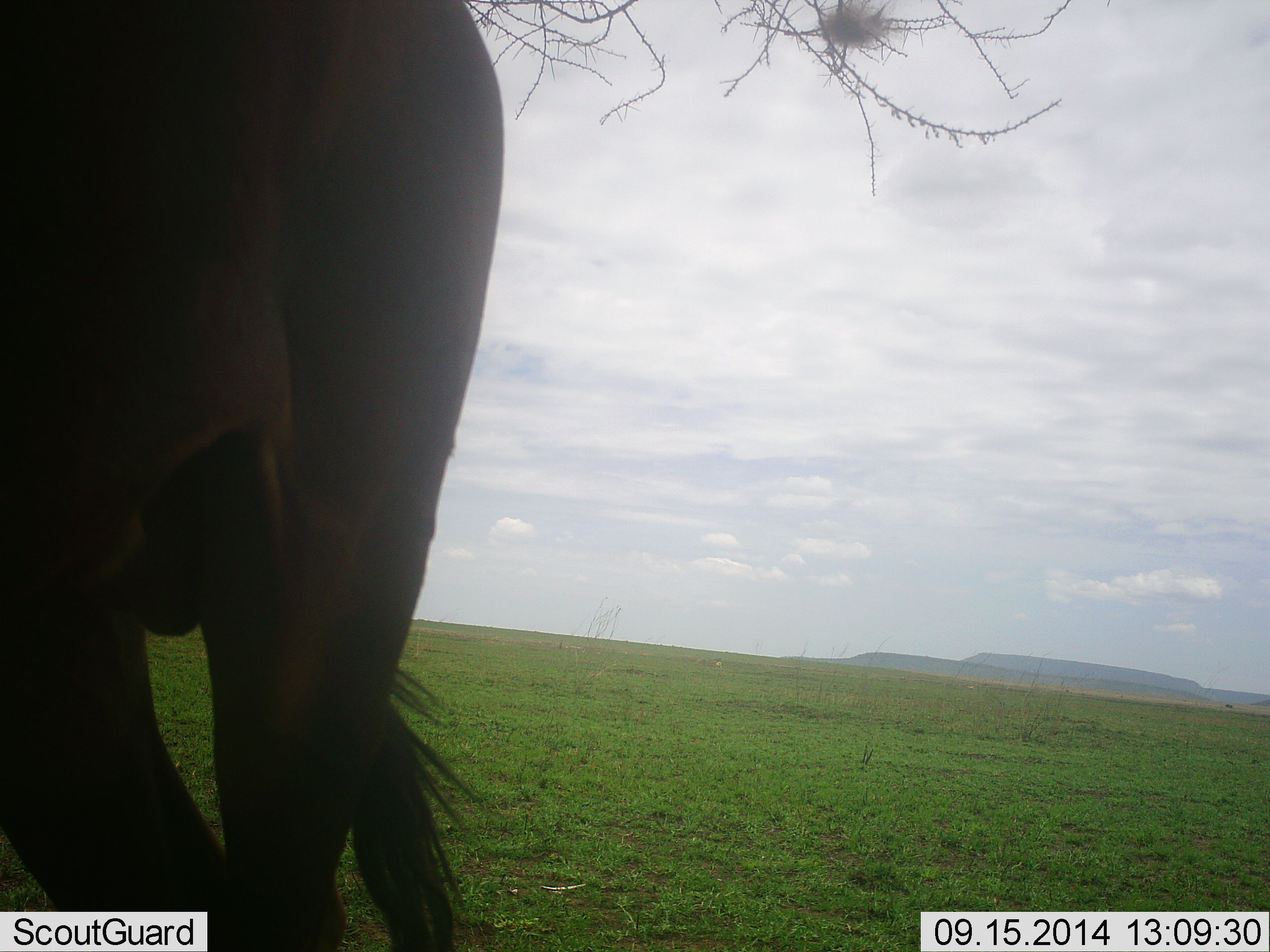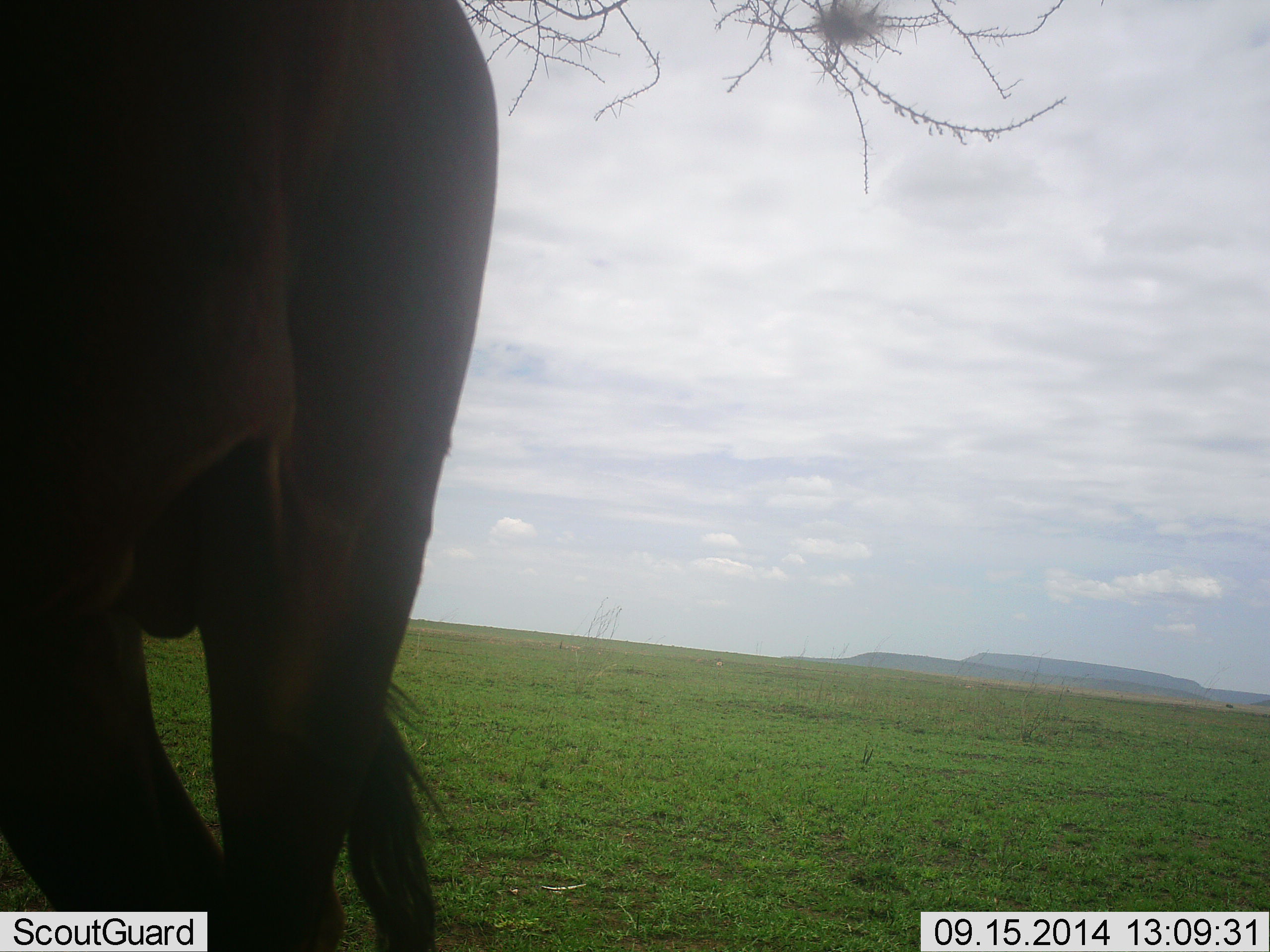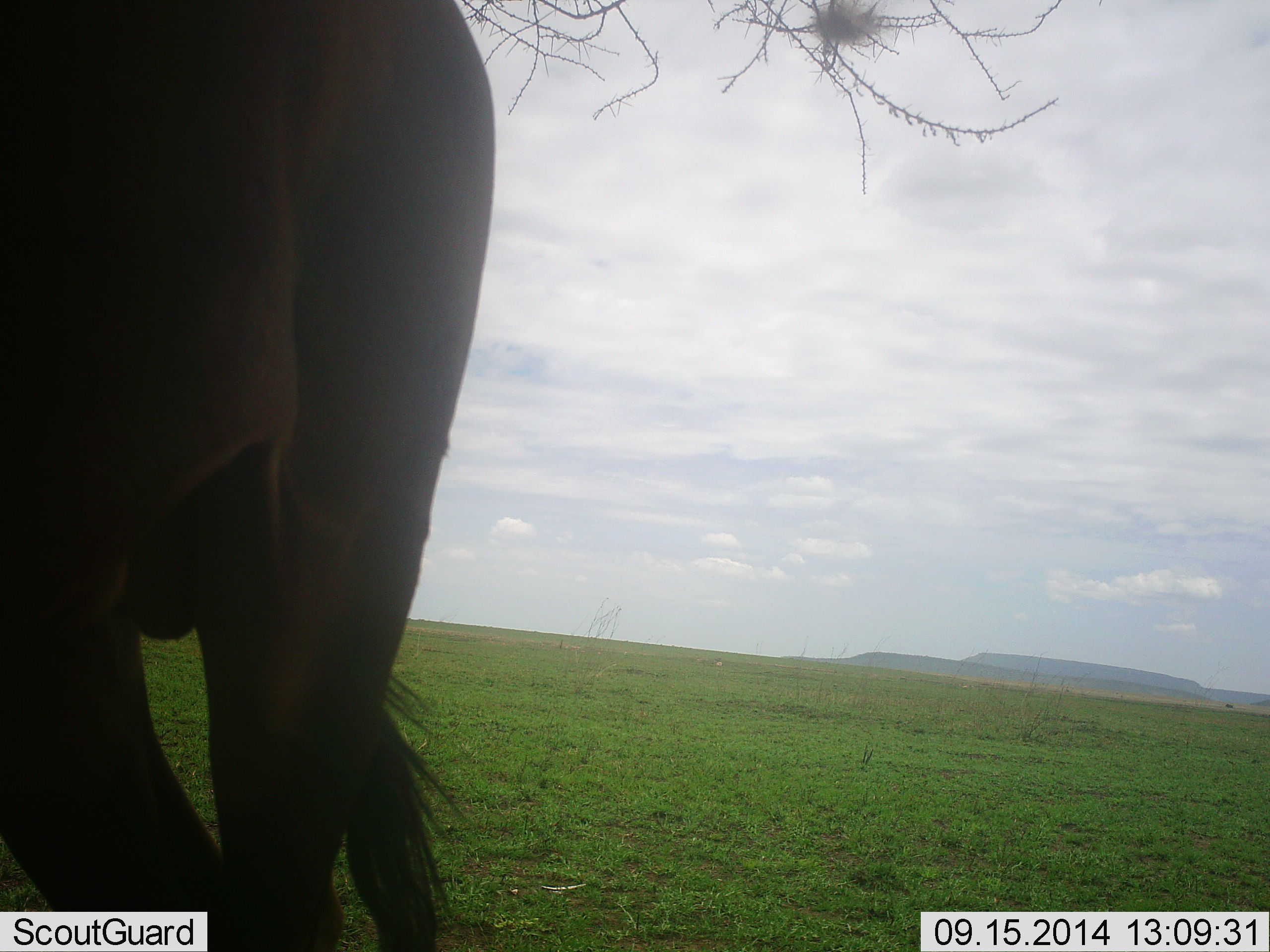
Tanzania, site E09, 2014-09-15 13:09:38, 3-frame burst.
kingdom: Animalia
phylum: Chordata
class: Mammalia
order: Artiodactyla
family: Bovidae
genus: Connochaetes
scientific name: Connochaetes taurinus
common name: blue wildebeest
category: wildebeest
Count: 1.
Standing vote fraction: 100%.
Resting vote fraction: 0%.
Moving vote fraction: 0%.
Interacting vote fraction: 0%.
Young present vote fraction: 0%.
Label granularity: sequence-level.